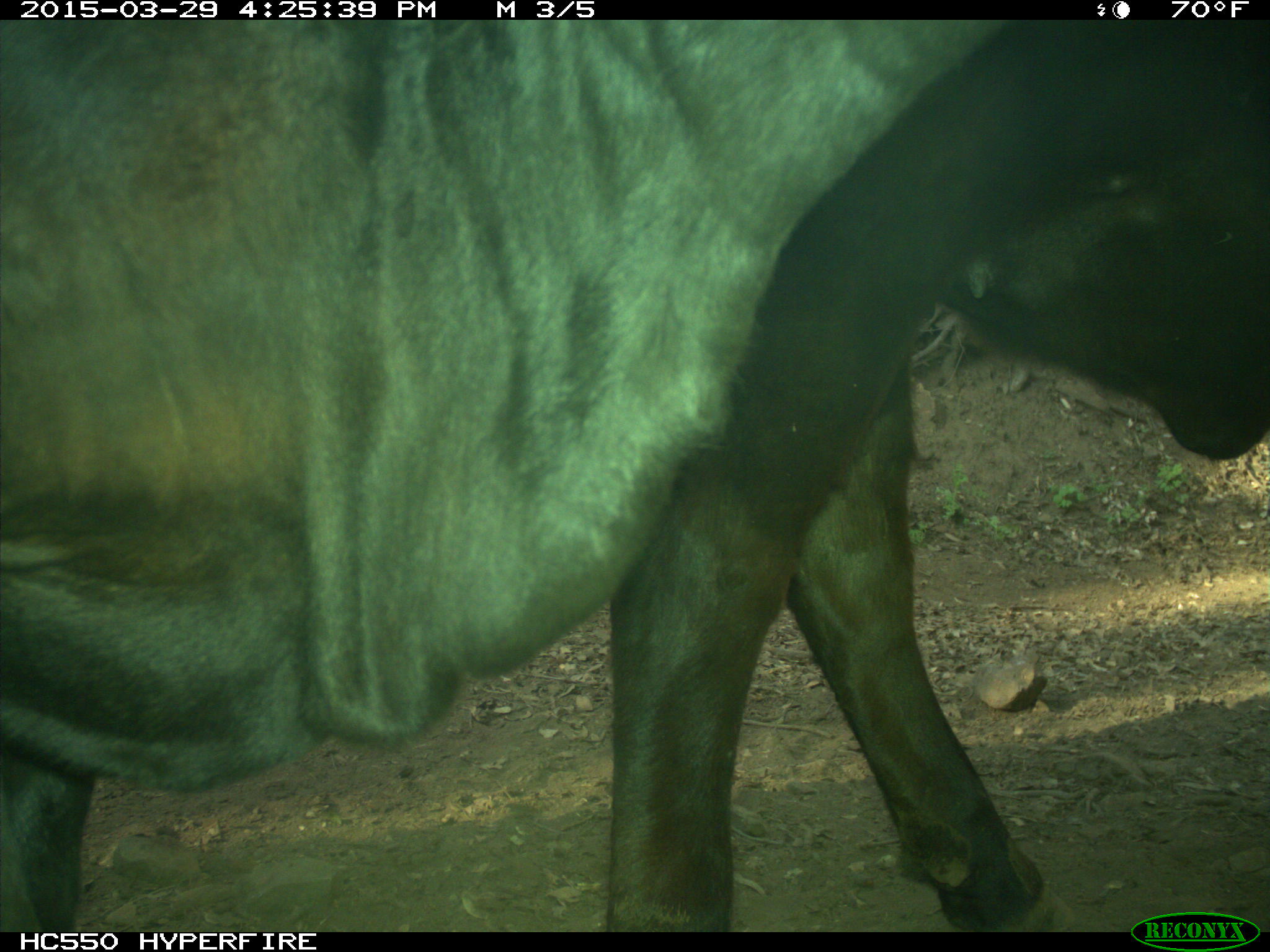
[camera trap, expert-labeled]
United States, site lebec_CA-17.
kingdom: Animalia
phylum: Chordata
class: Mammalia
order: Artiodactyla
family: Bovidae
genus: Bos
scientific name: Bos taurus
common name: domestic cow